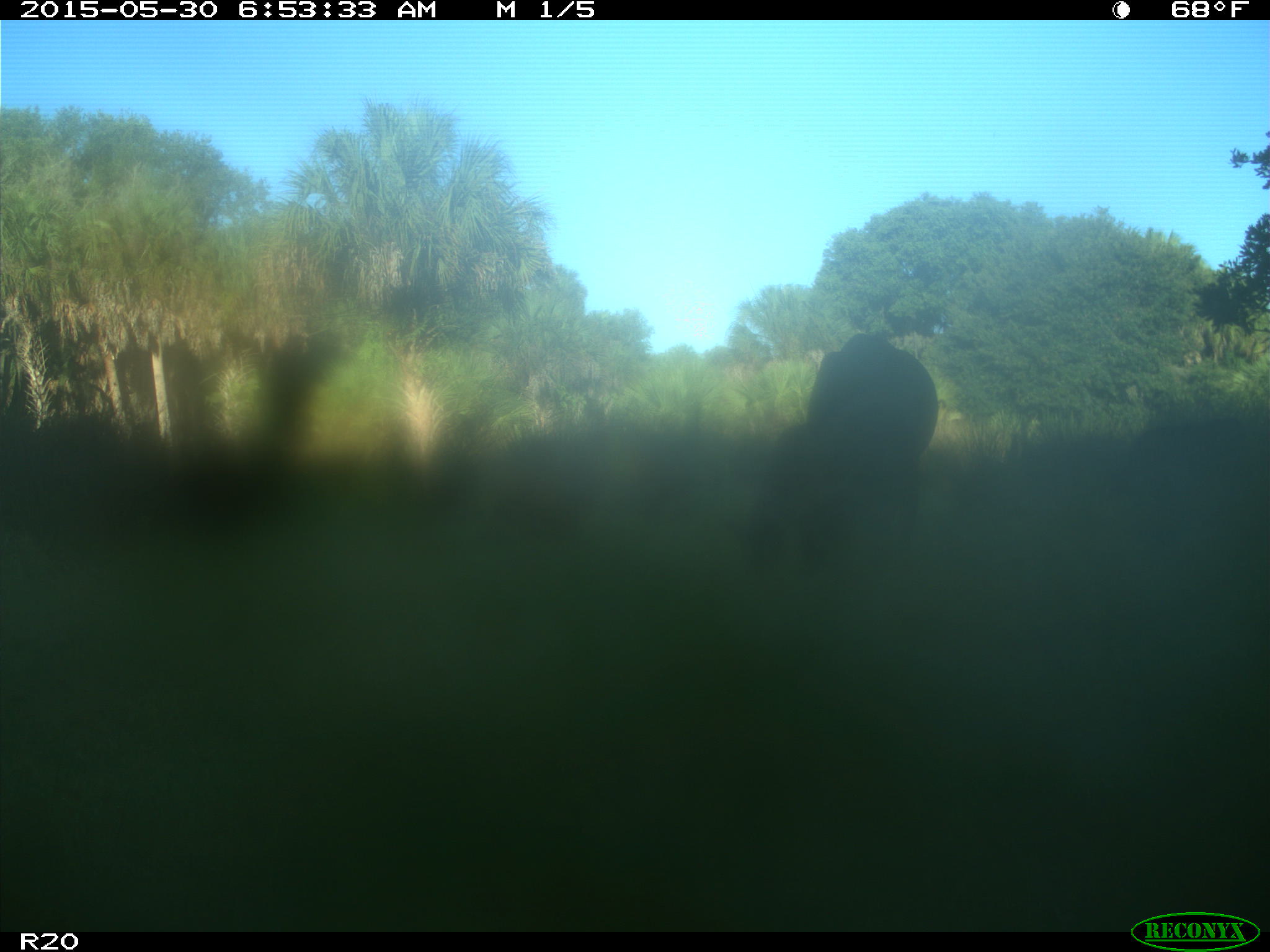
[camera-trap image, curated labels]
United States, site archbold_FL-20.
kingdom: Animalia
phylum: Chordata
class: Mammalia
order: Artiodactyla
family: Bovidae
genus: Bos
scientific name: Bos taurus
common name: domestic cow